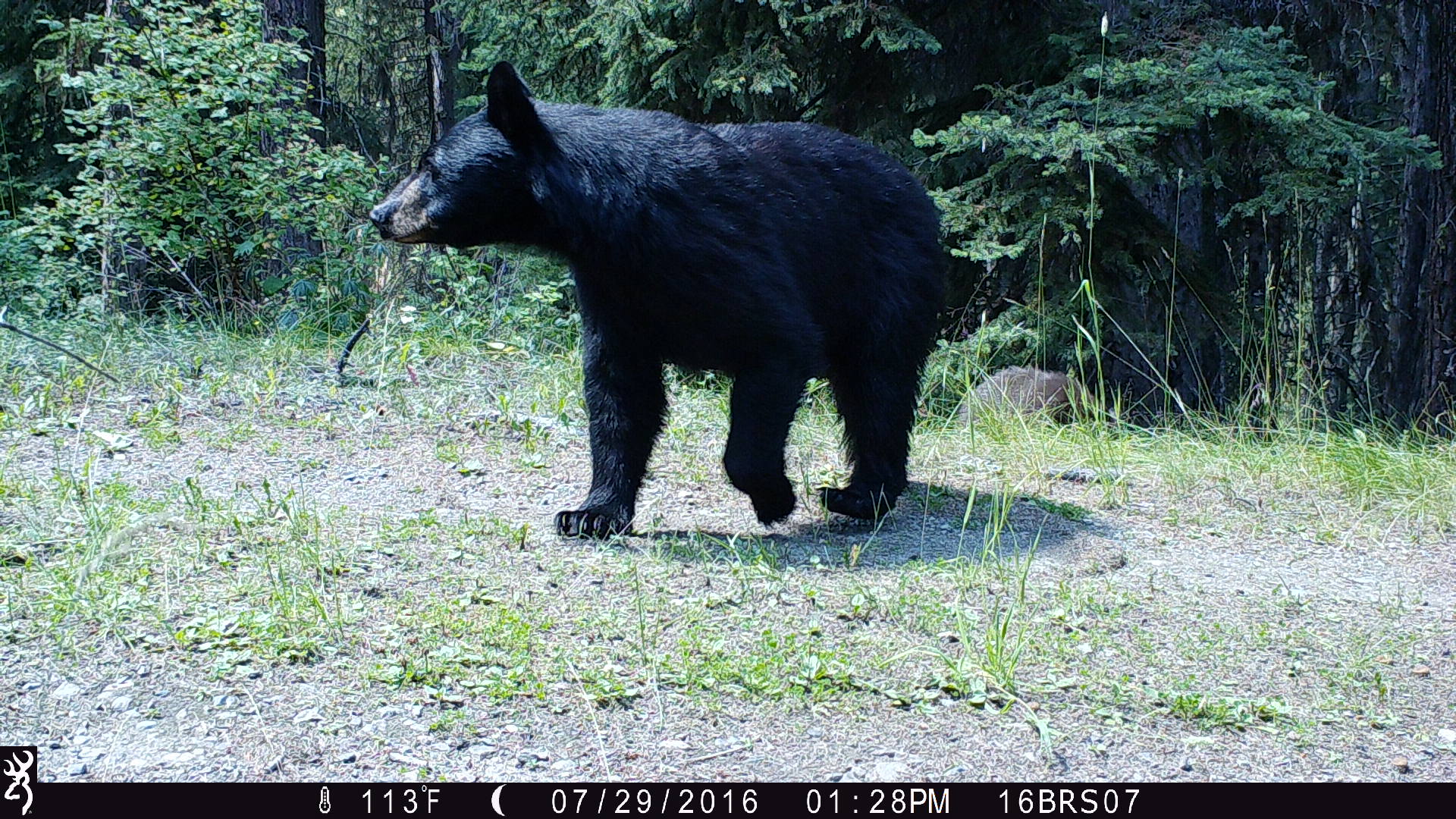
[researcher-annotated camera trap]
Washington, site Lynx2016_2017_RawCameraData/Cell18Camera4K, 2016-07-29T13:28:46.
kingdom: Animalia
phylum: Chordata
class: Mammalia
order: Carnivora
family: Ursidae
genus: Ursus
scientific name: Ursus americanus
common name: american black bear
Ursus americanus (american black bear). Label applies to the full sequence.